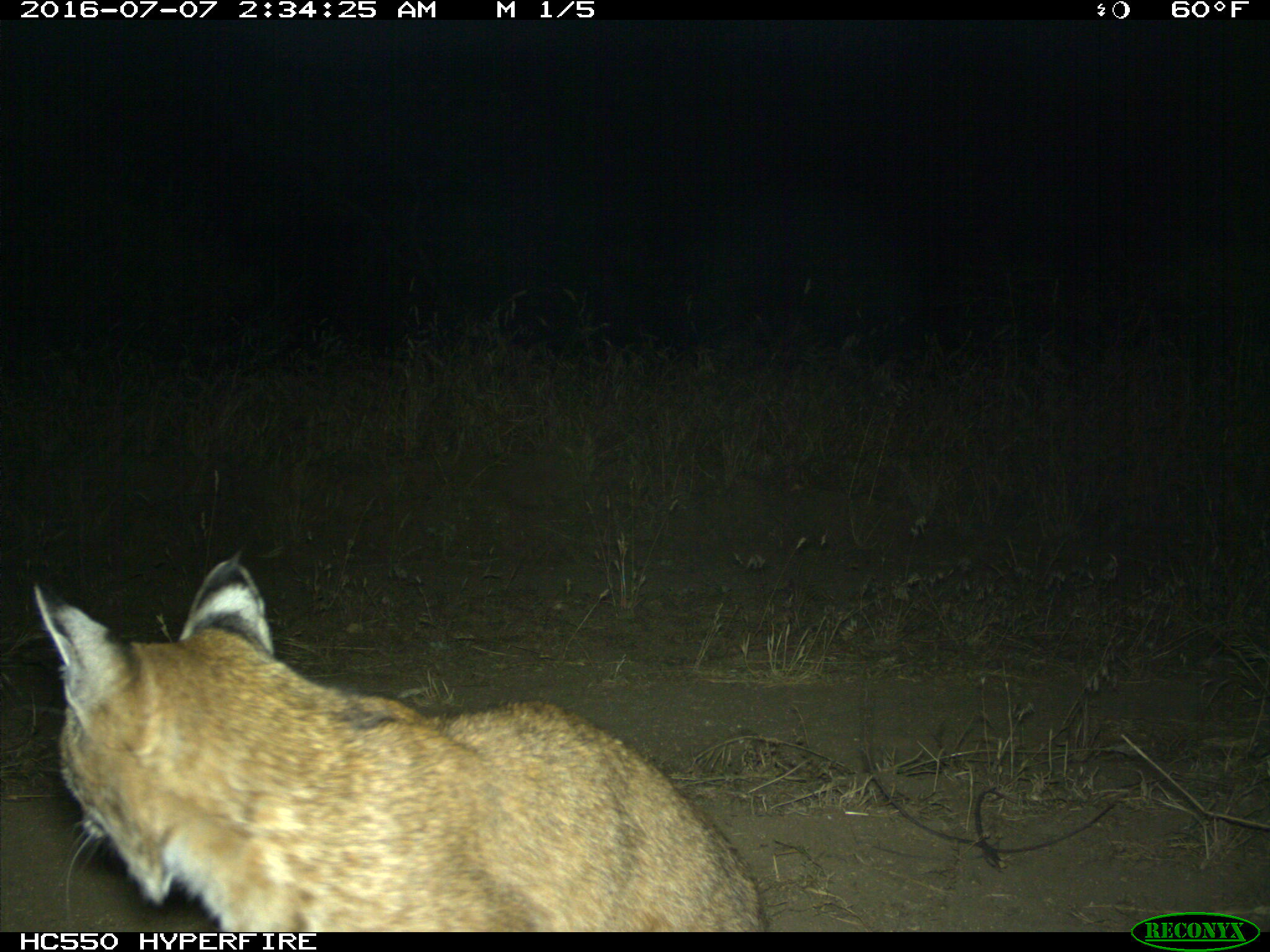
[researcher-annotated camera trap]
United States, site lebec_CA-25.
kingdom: Animalia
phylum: Chordata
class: Mammalia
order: Carnivora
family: Felidae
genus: Lynx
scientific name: Lynx rufus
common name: bobcat